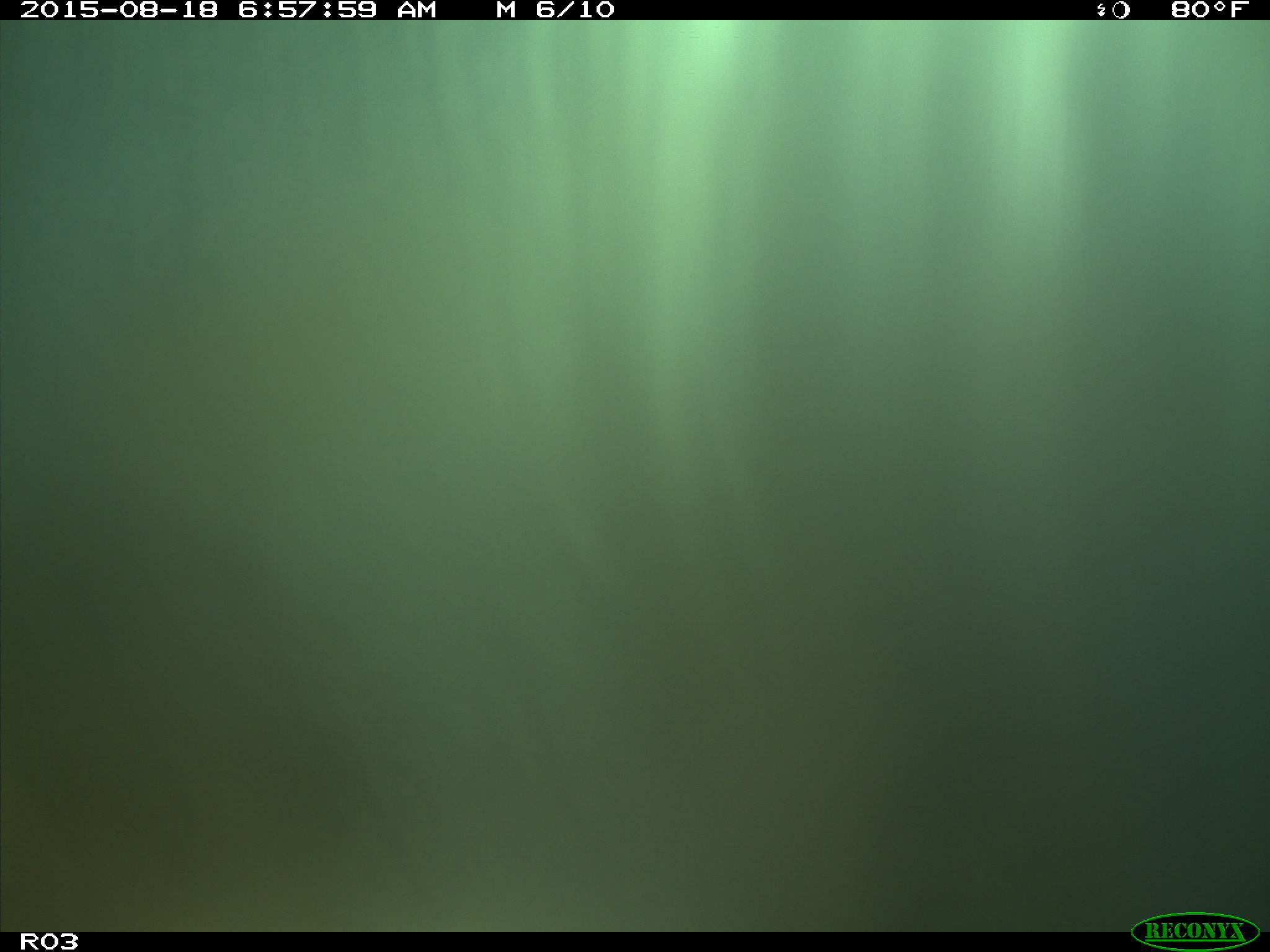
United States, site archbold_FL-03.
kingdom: Animalia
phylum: Chordata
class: Mammalia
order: Artiodactyla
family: Bovidae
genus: Bos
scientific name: Bos taurus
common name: domestic cow